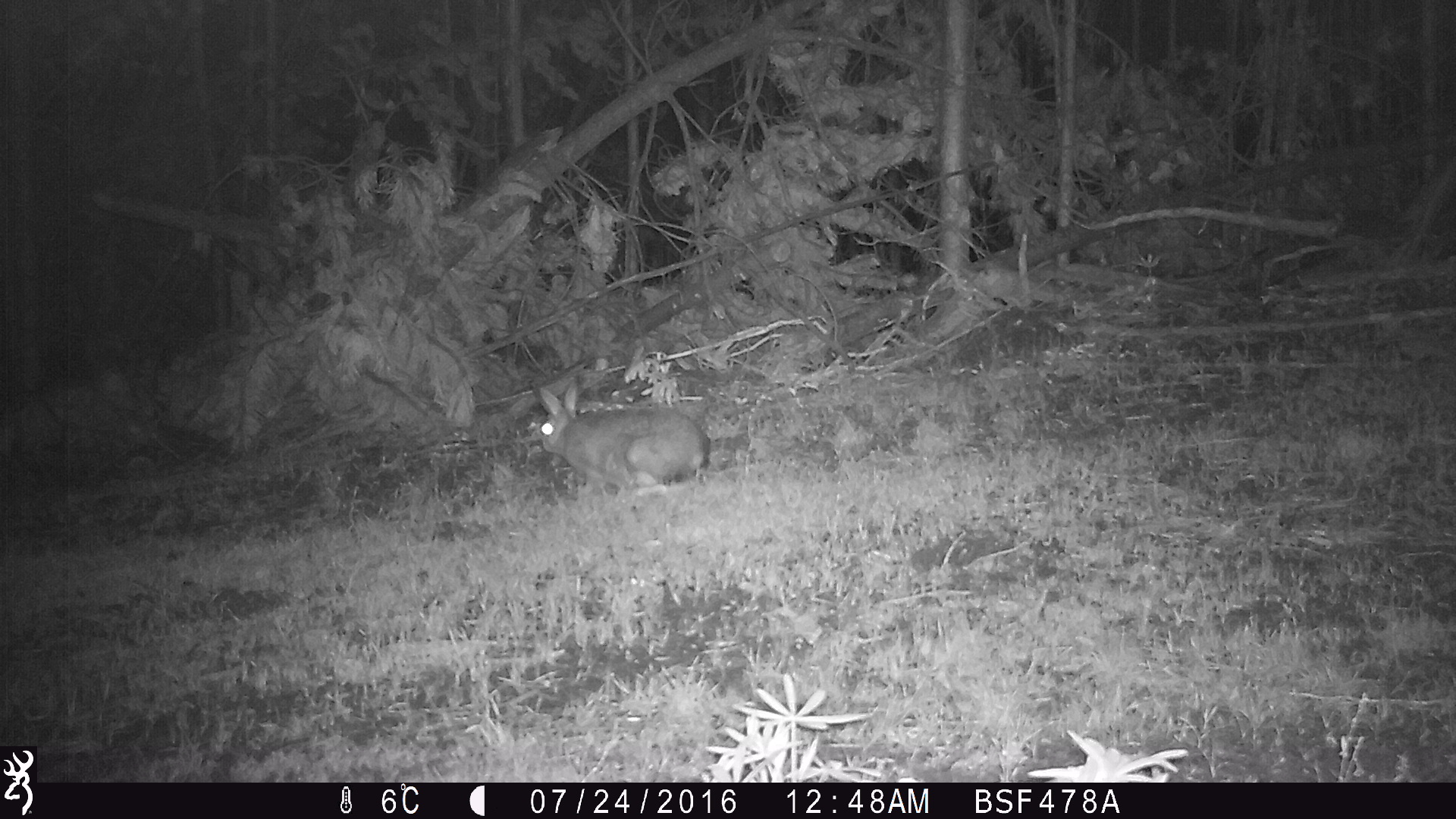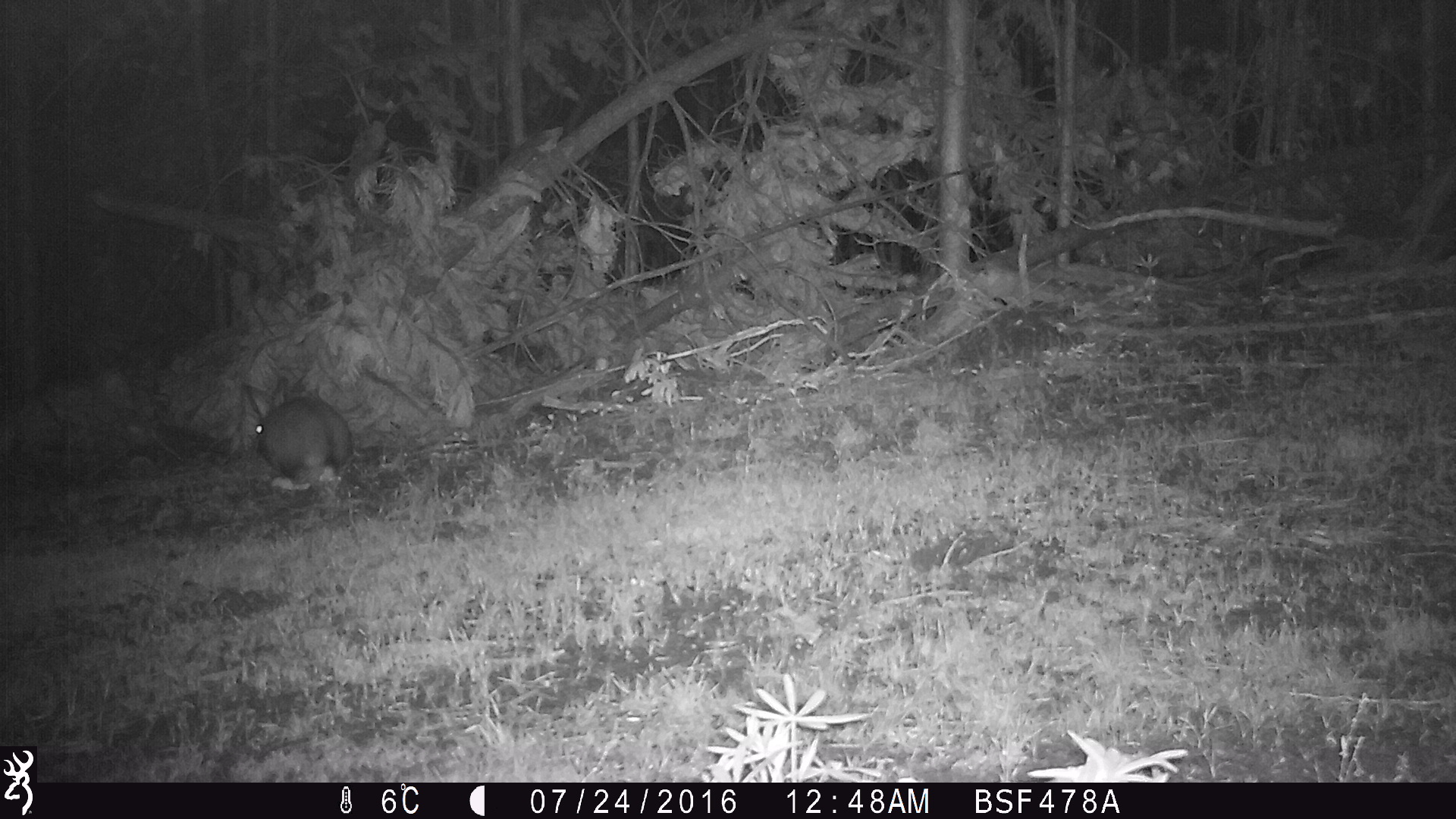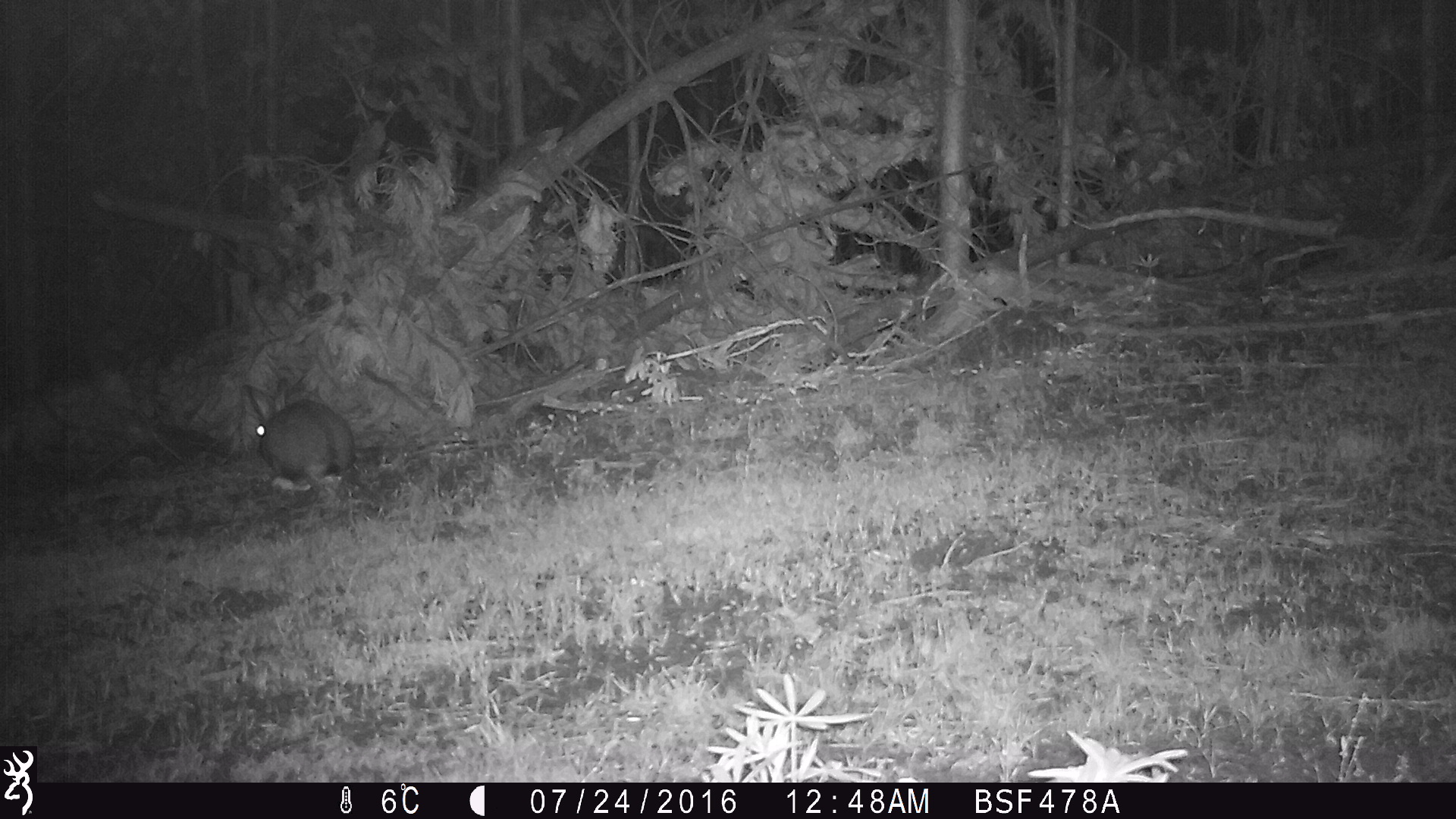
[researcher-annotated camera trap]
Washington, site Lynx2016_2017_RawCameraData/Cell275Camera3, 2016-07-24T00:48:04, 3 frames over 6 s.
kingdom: Animalia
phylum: Chordata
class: Mammalia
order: Lagomorpha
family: Leporidae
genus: Lepus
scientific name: Lepus americanus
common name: snowshoe hare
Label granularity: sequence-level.